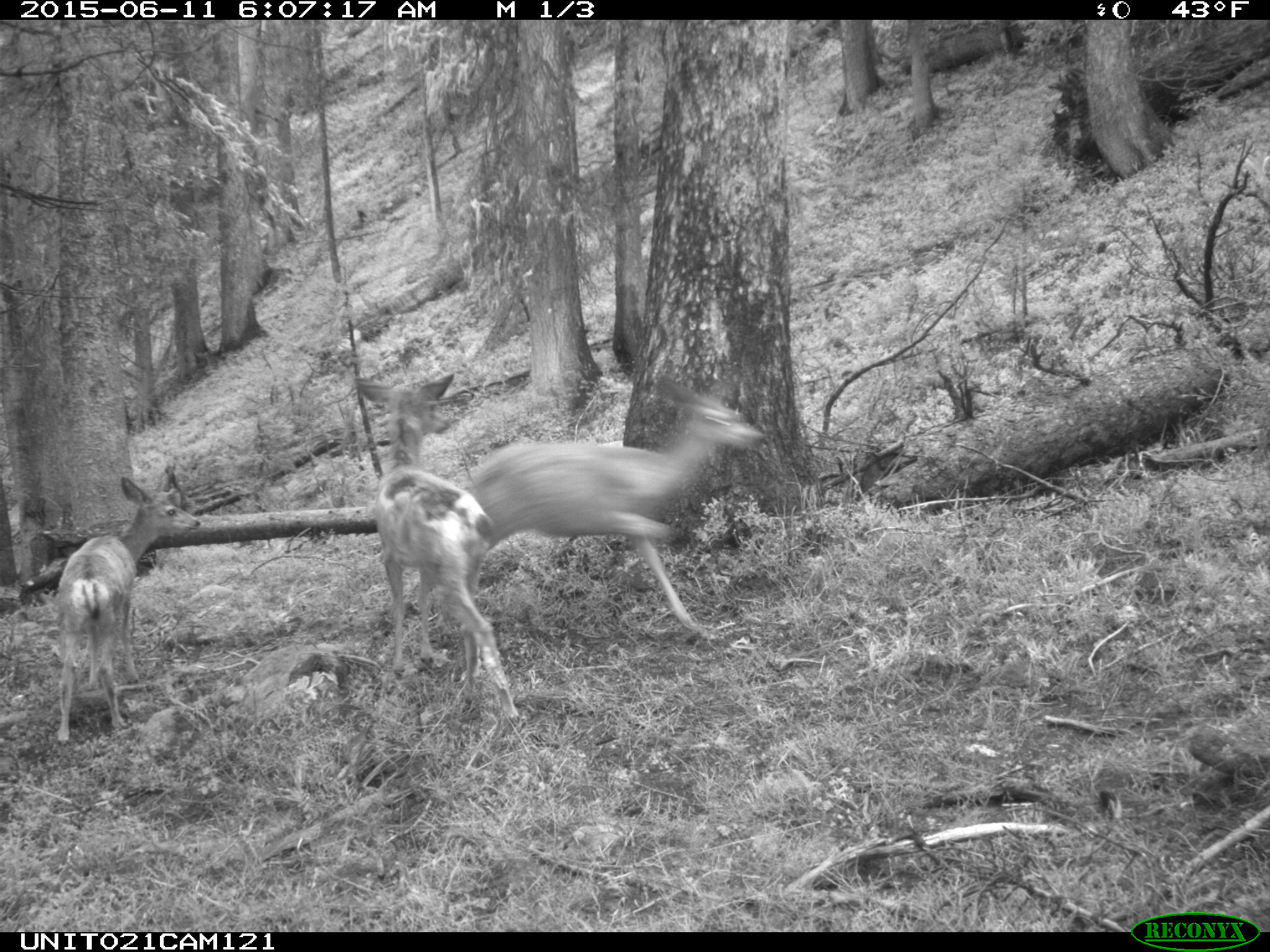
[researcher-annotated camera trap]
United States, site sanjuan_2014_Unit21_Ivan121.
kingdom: Animalia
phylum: Chordata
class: Mammalia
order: Artiodactyla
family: Cervidae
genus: Odocoileus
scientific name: Odocoileus hemionus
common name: mule deer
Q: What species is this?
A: Odocoileus hemionus (mule deer).